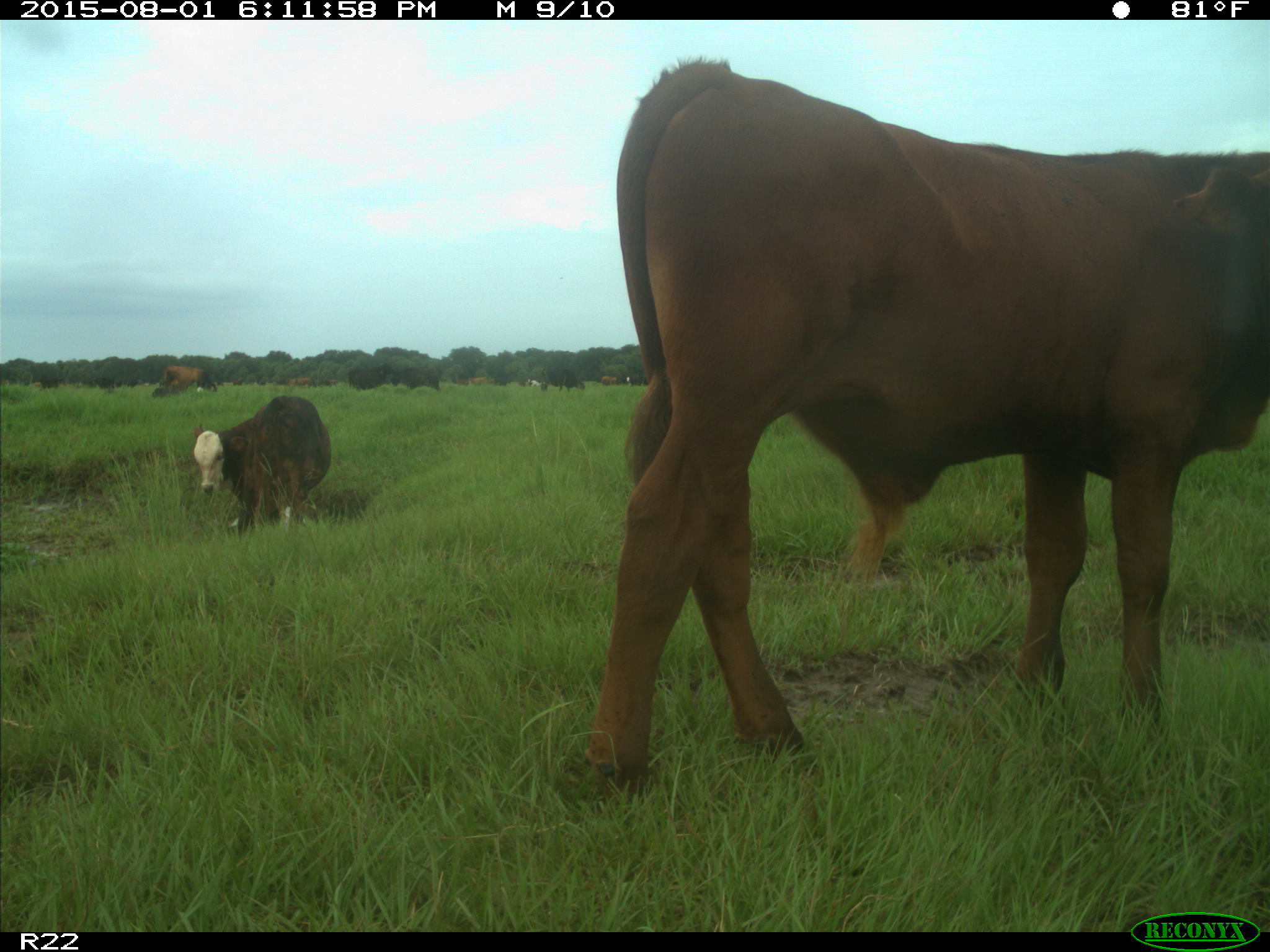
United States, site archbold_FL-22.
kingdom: Animalia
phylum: Chordata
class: Mammalia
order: Artiodactyla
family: Bovidae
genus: Bos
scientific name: Bos taurus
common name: domestic cow